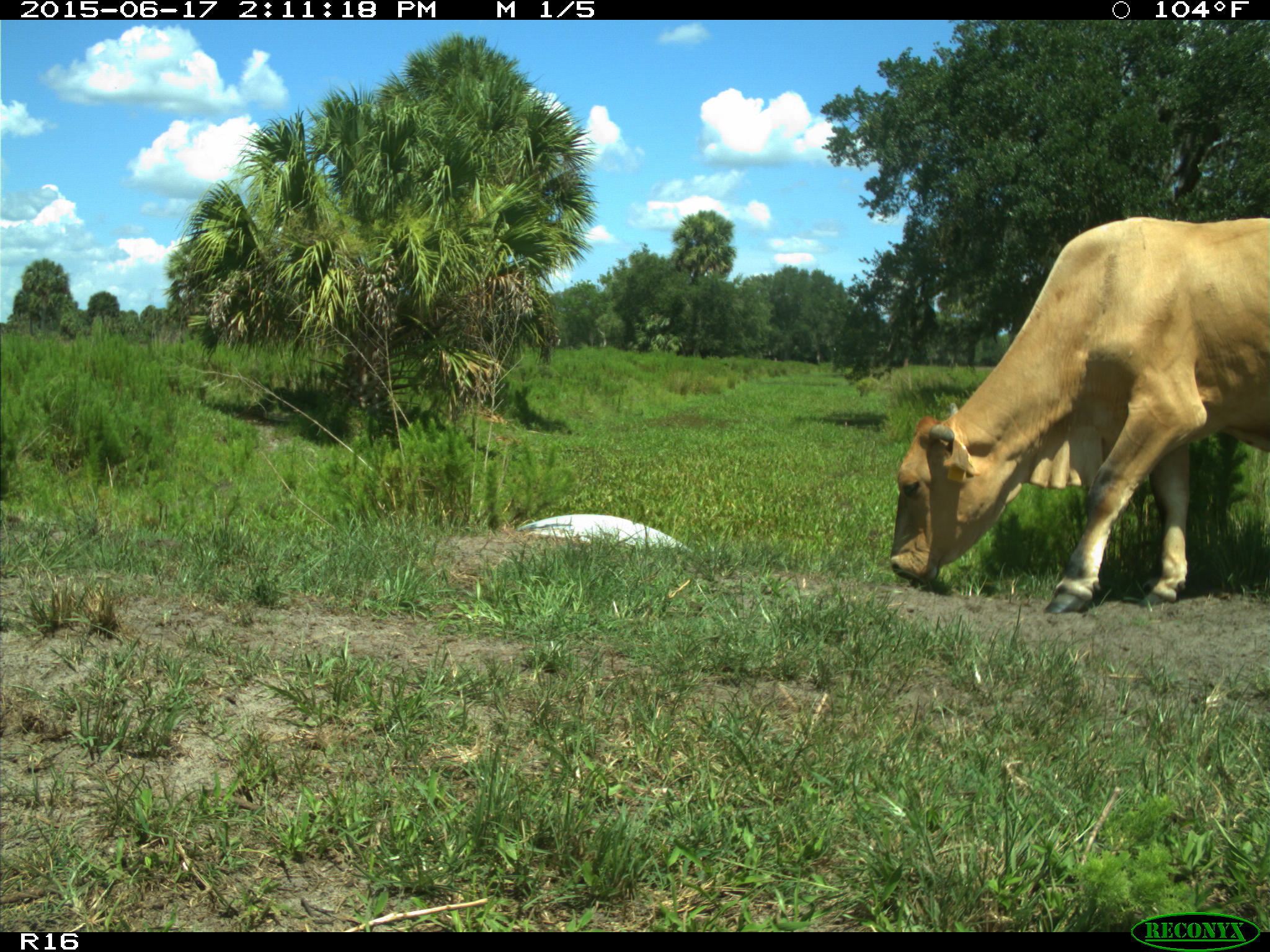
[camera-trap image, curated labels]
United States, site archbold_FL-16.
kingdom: Animalia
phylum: Chordata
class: Mammalia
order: Artiodactyla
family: Bovidae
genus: Bos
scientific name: Bos taurus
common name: domestic cow